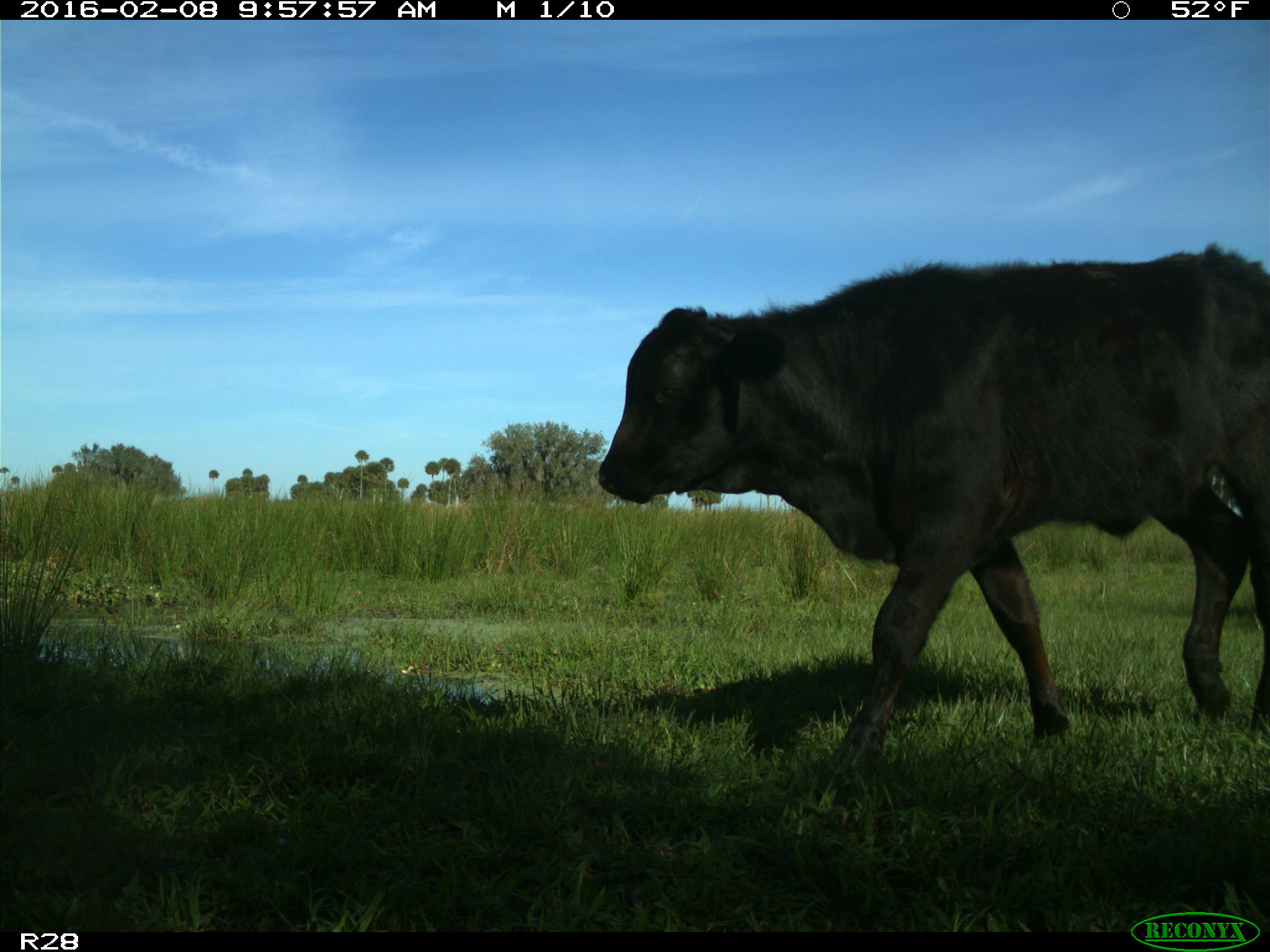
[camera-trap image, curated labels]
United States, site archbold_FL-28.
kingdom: Animalia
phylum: Chordata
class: Mammalia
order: Artiodactyla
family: Bovidae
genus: Bos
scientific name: Bos taurus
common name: domestic cow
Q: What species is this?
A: Bos taurus (domestic cow).